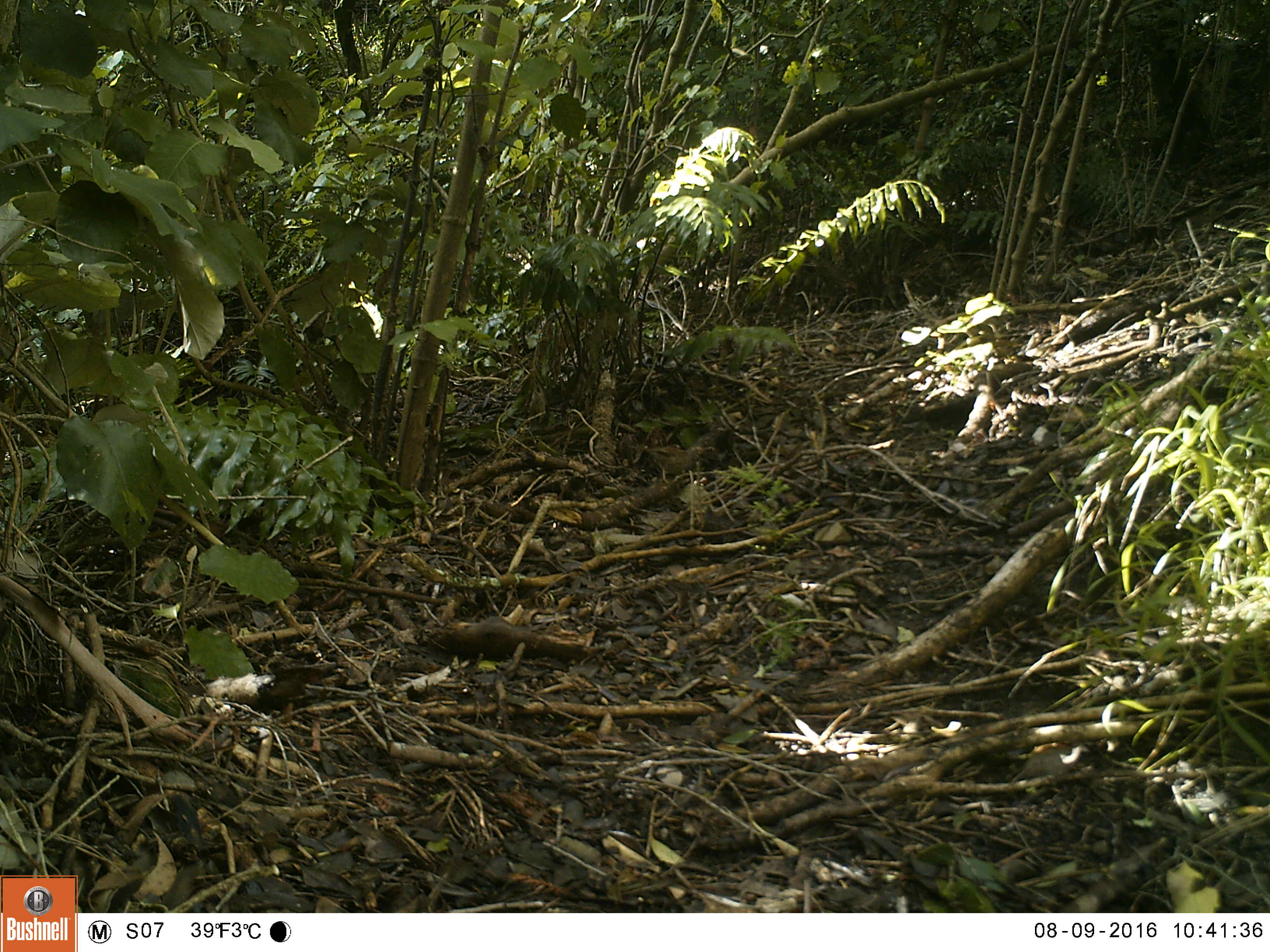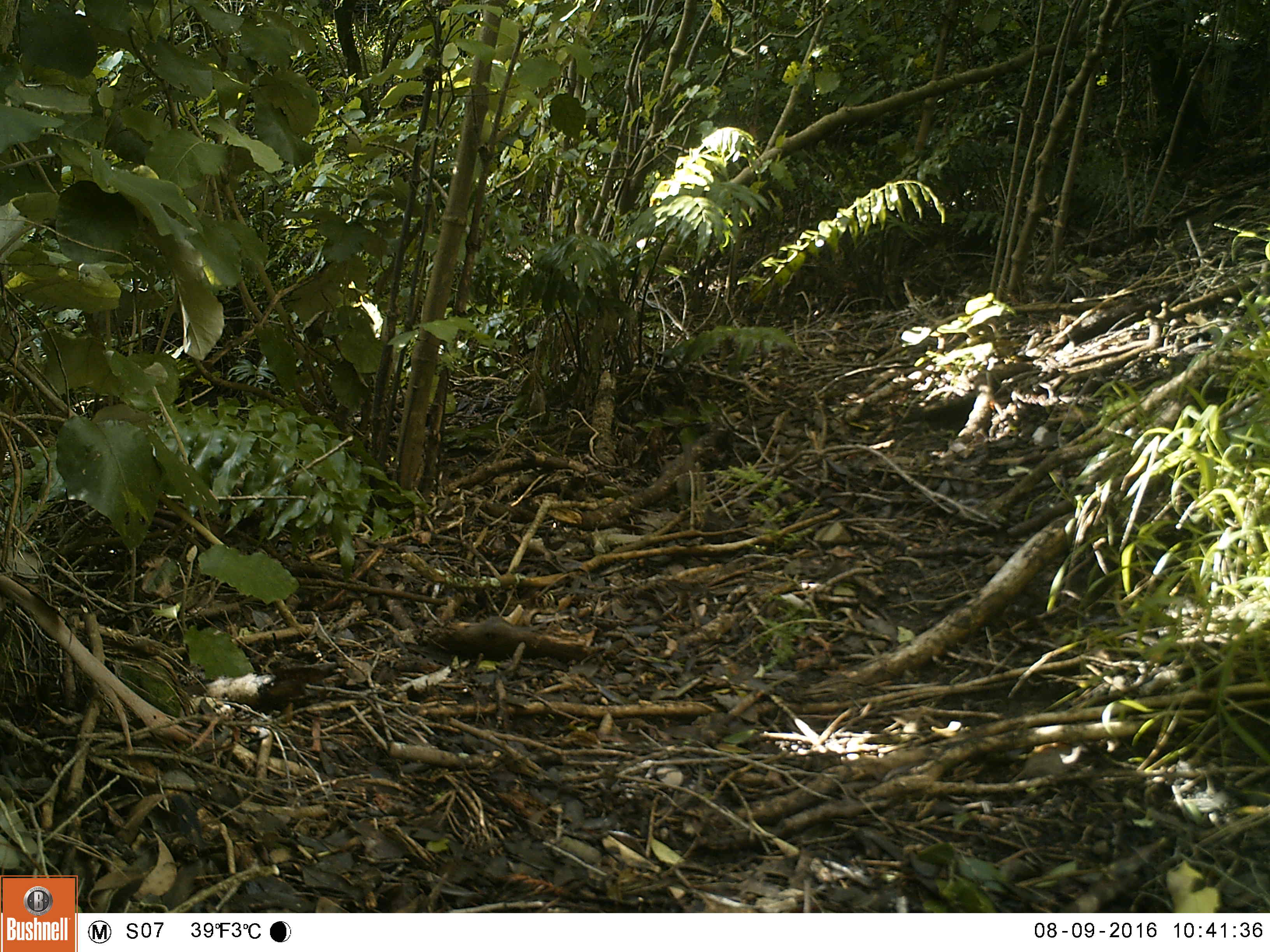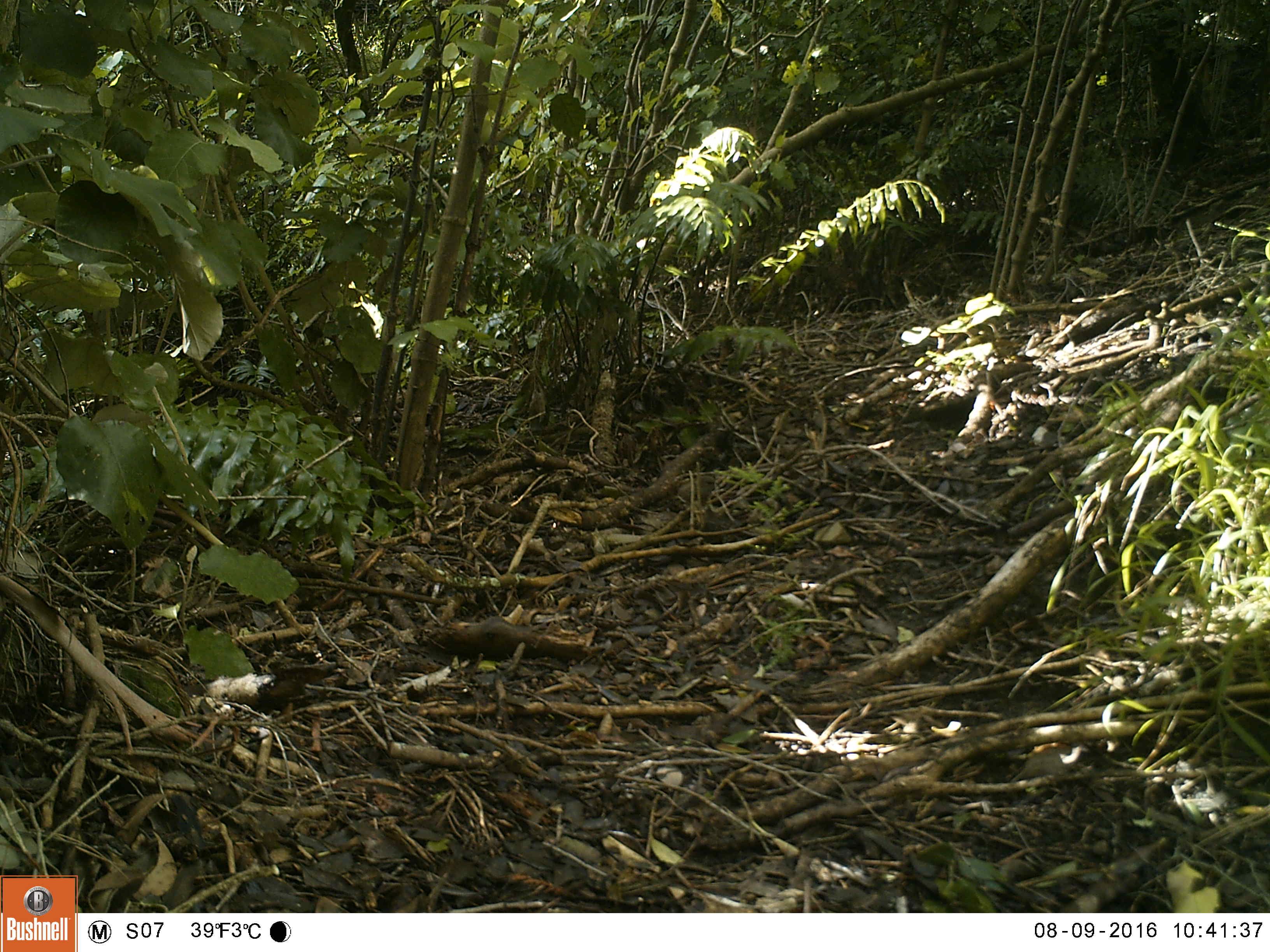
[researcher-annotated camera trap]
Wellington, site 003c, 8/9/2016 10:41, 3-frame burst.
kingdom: Animalia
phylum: Chordata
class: Aves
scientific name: Aves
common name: bird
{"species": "bird (Aves)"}